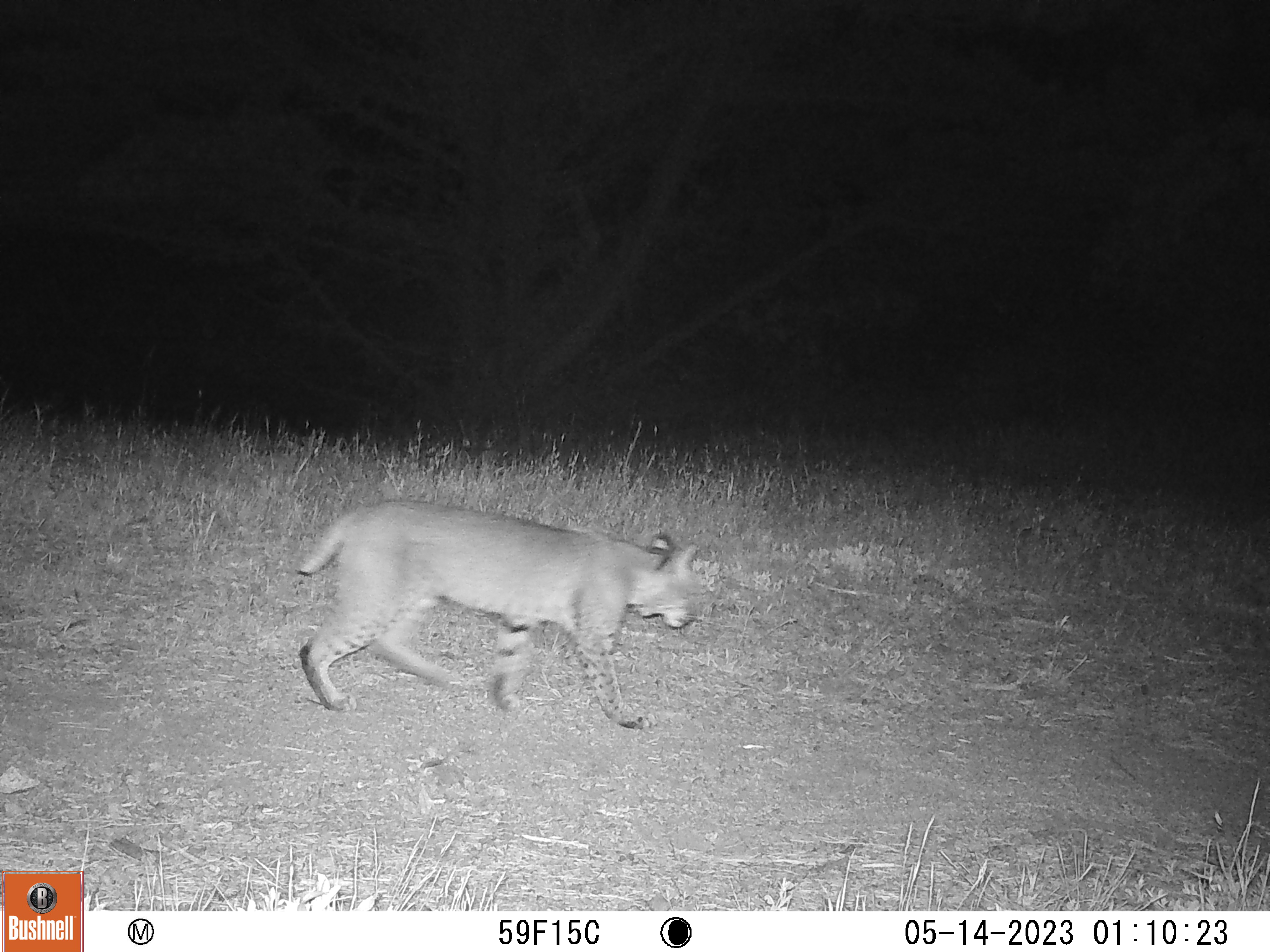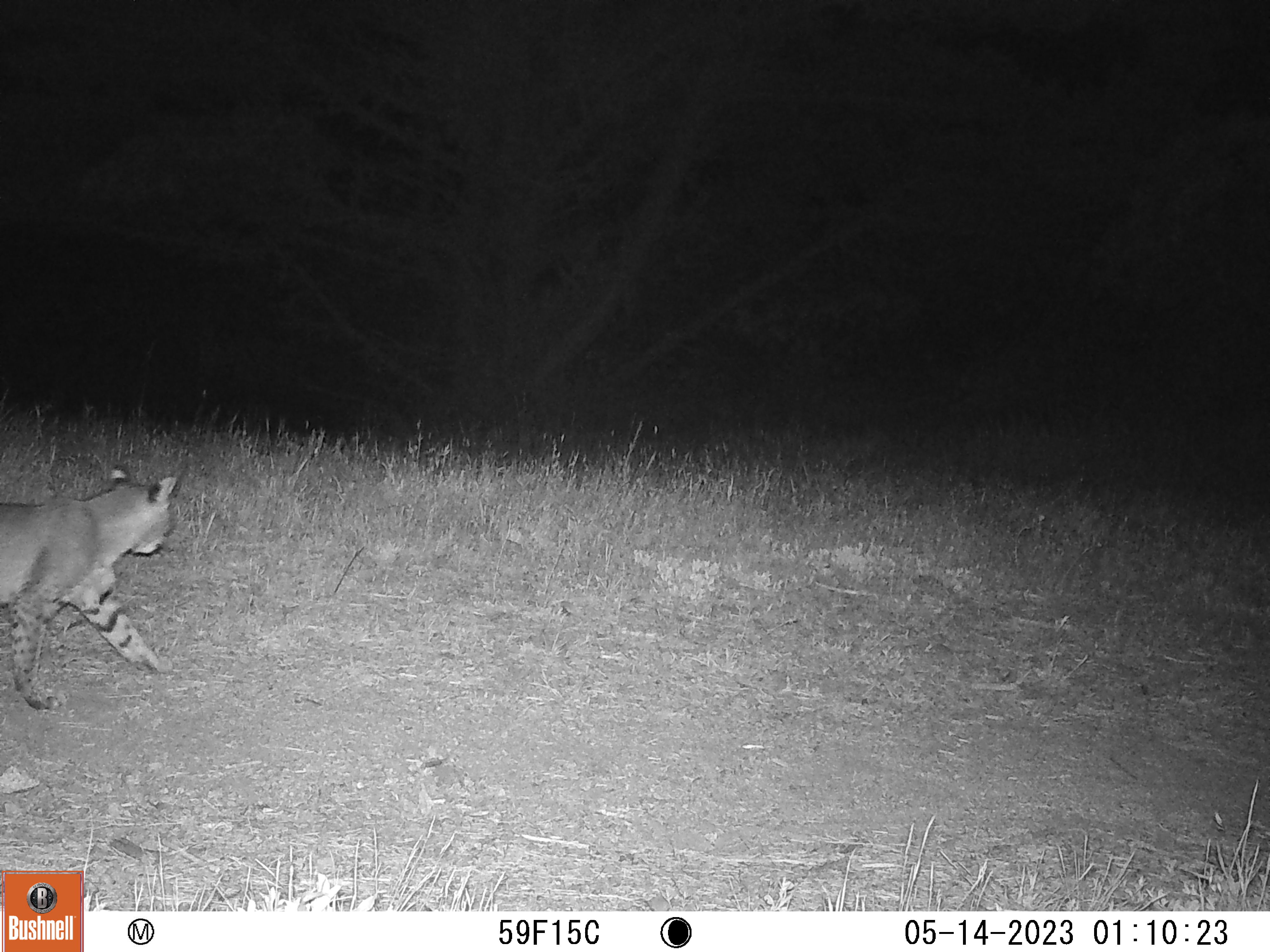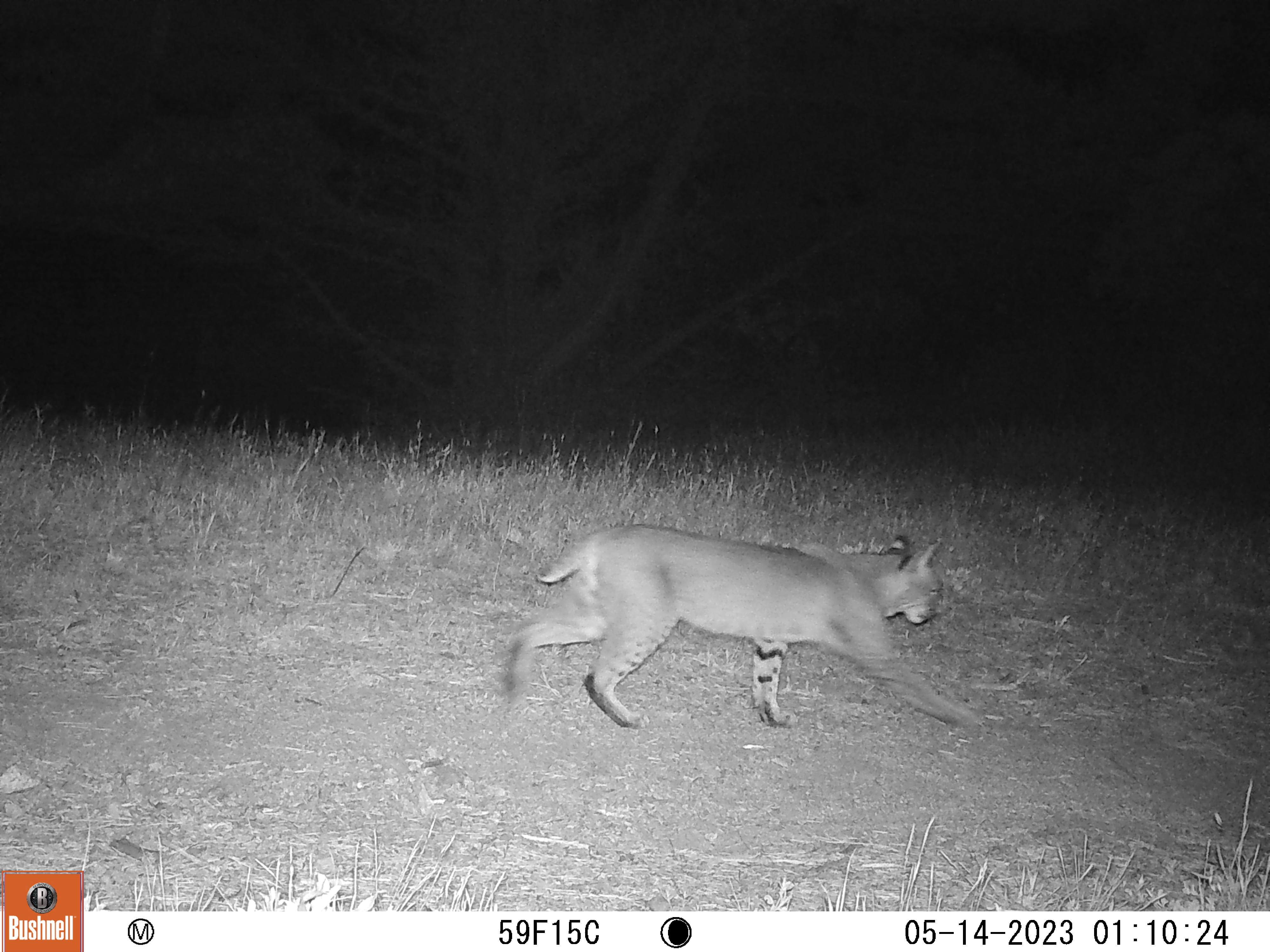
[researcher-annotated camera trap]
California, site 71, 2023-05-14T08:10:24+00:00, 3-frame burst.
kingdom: Animalia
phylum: Chordata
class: Mammalia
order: Carnivora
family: Felidae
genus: Lynx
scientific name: Lynx rufus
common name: bobcat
Bobcat (Lynx rufus).